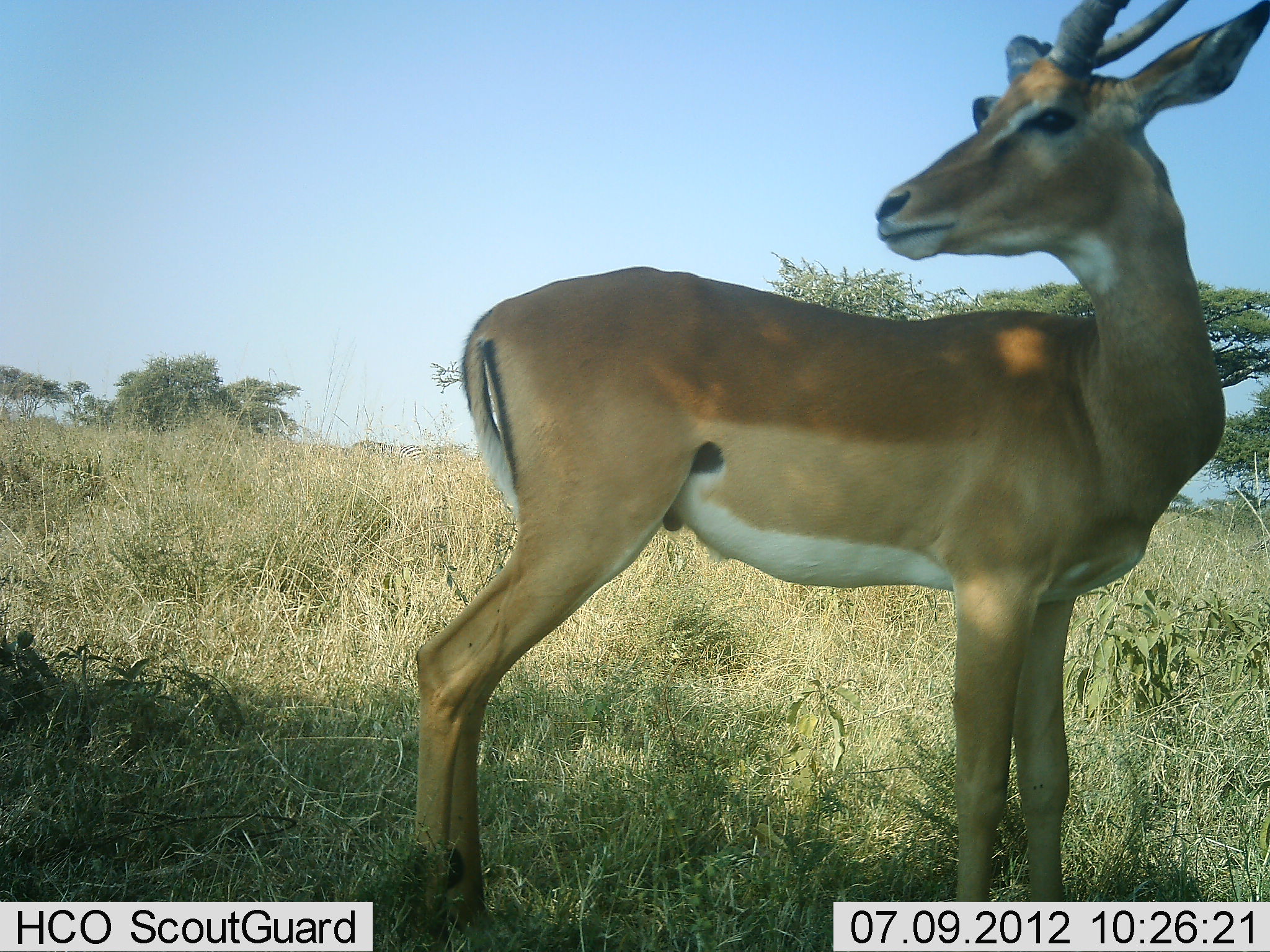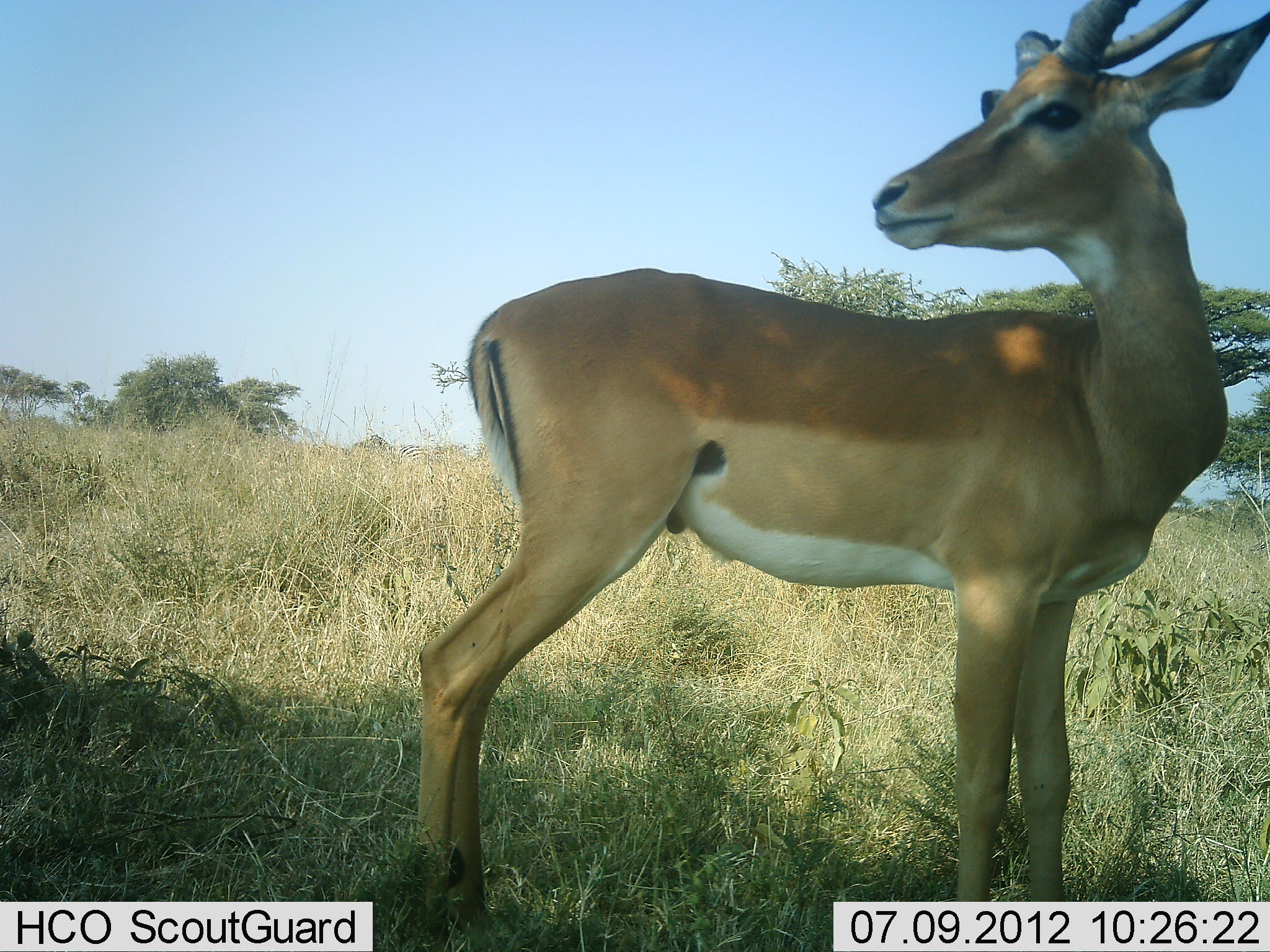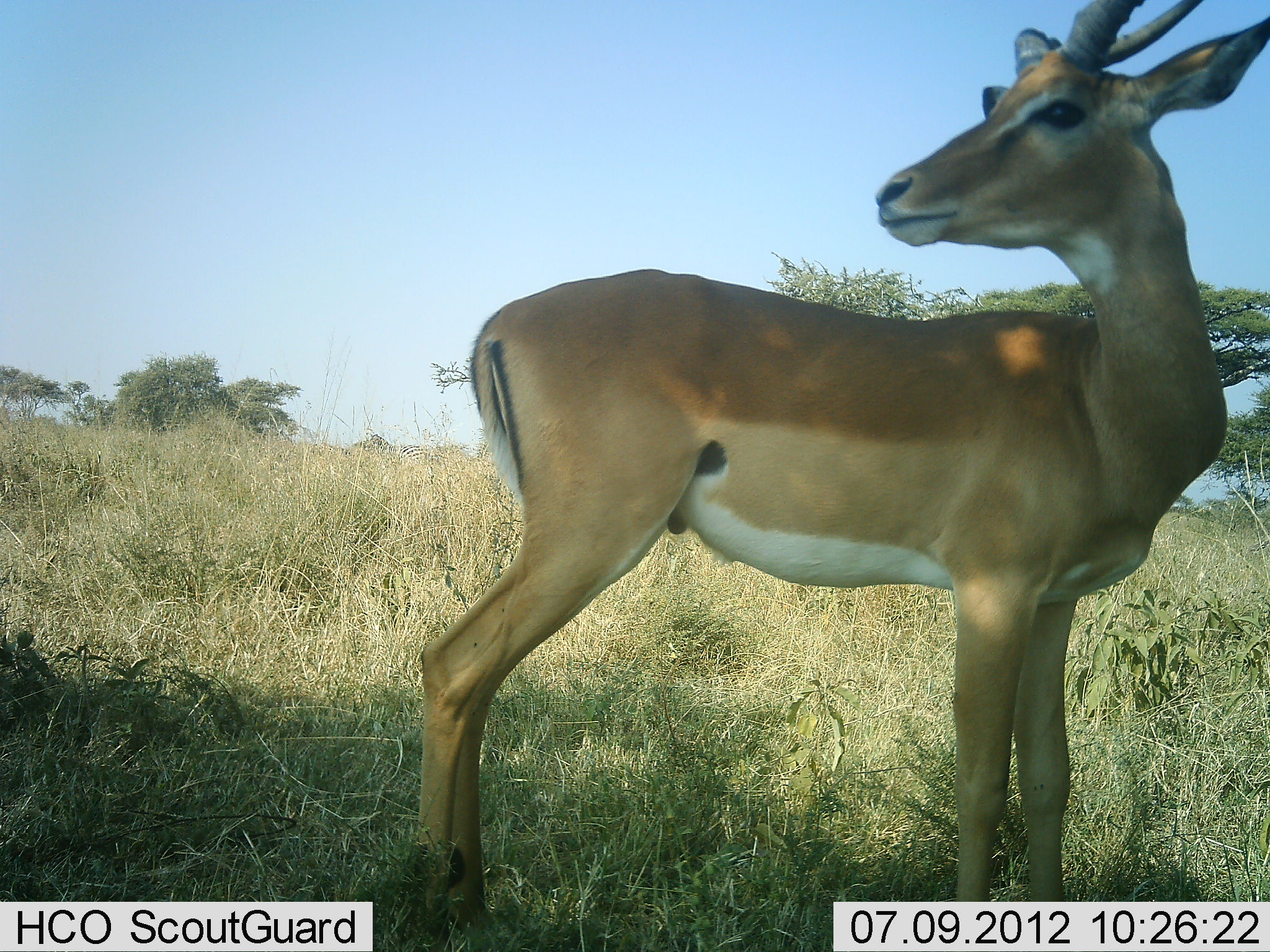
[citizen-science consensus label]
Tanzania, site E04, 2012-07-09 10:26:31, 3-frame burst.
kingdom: Animalia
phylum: Chordata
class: Mammalia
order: Artiodactyla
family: Bovidae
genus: Aepyceros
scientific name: Aepyceros melampus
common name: impala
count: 1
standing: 100%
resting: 0%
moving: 0%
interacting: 0%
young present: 0%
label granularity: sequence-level